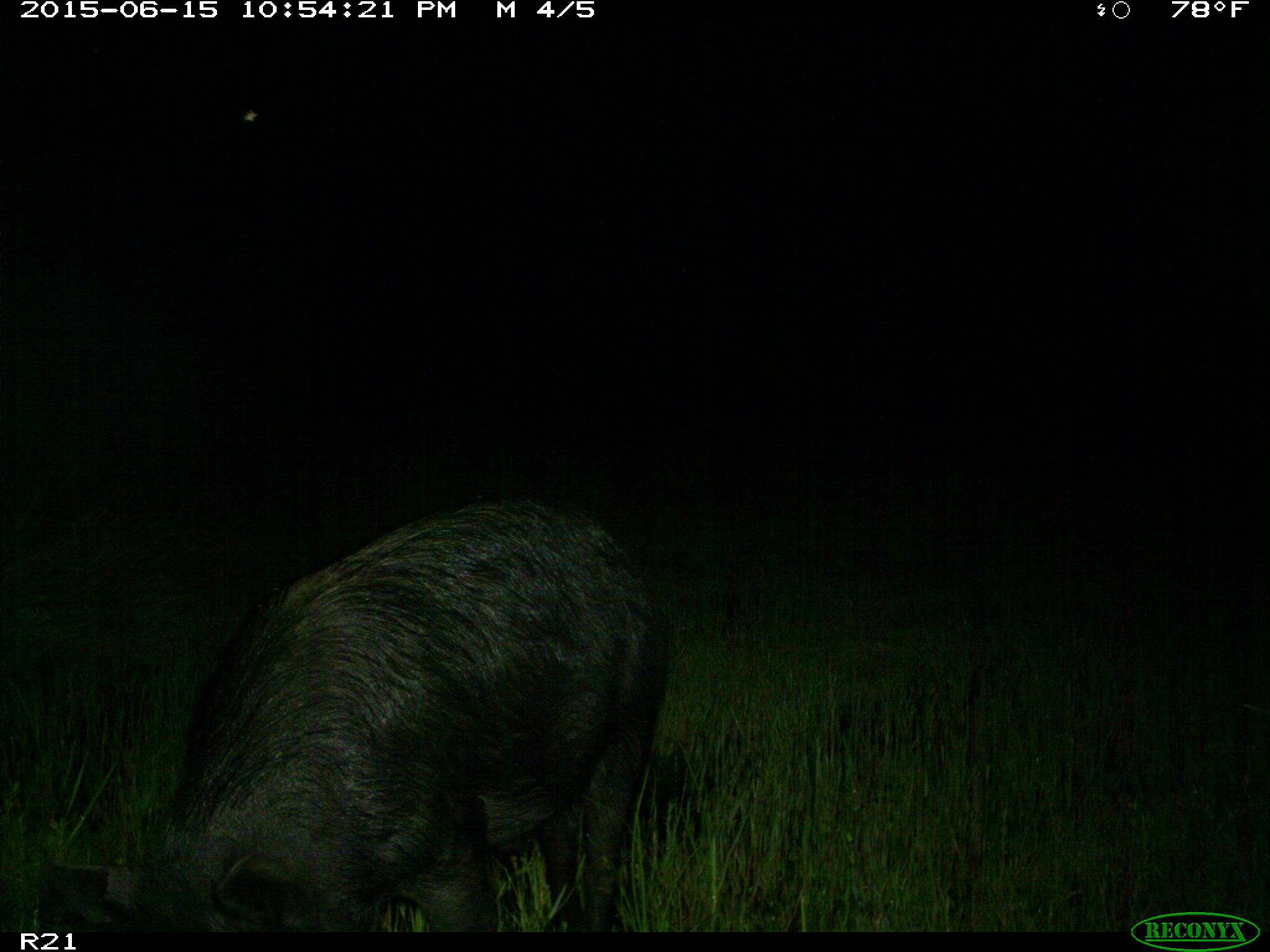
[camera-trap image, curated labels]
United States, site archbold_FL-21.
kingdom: Animalia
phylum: Chordata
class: Mammalia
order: Artiodactyla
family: Suidae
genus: Sus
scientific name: Sus scrofa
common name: wild boar